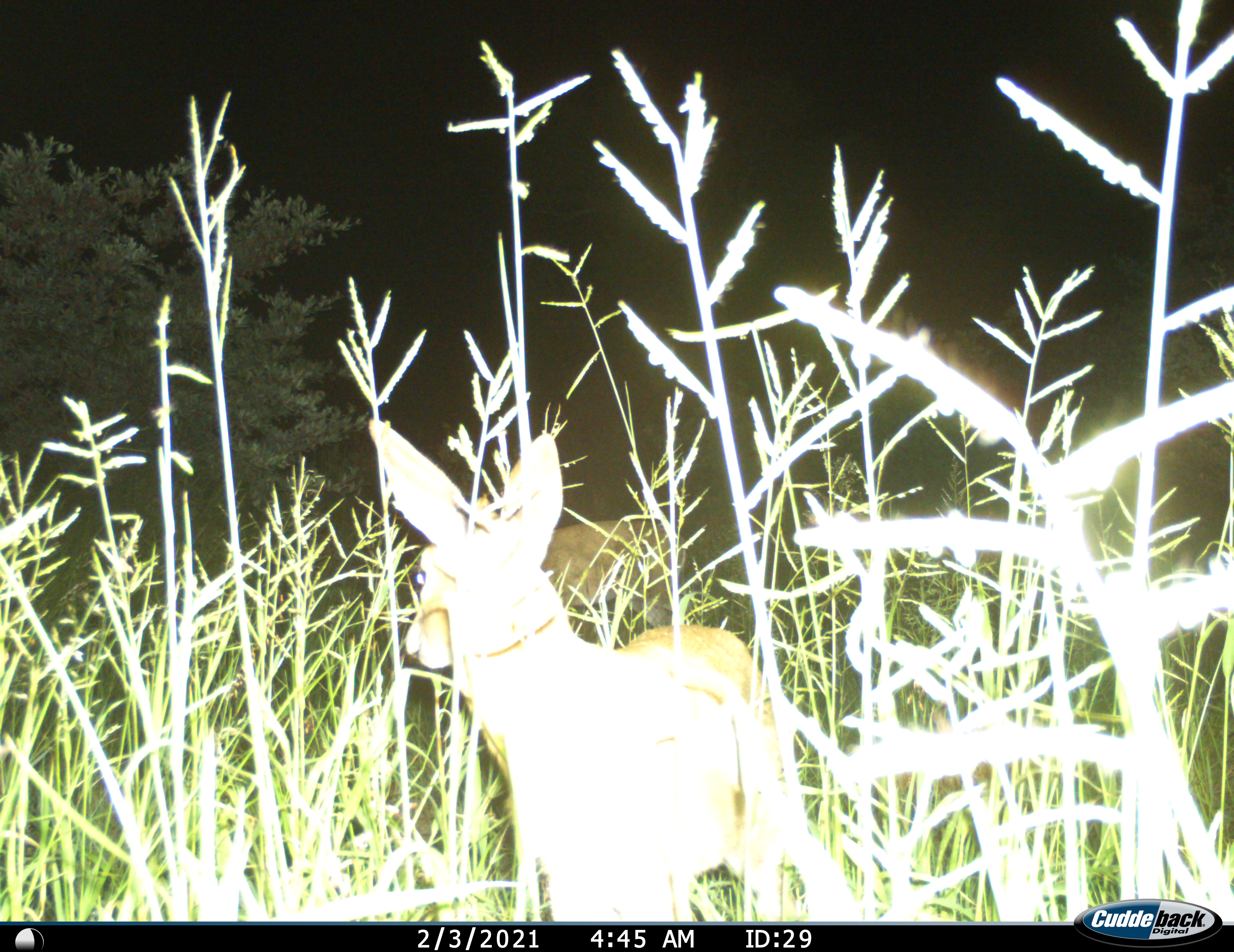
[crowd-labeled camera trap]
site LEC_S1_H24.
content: unidentified animal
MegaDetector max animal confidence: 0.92